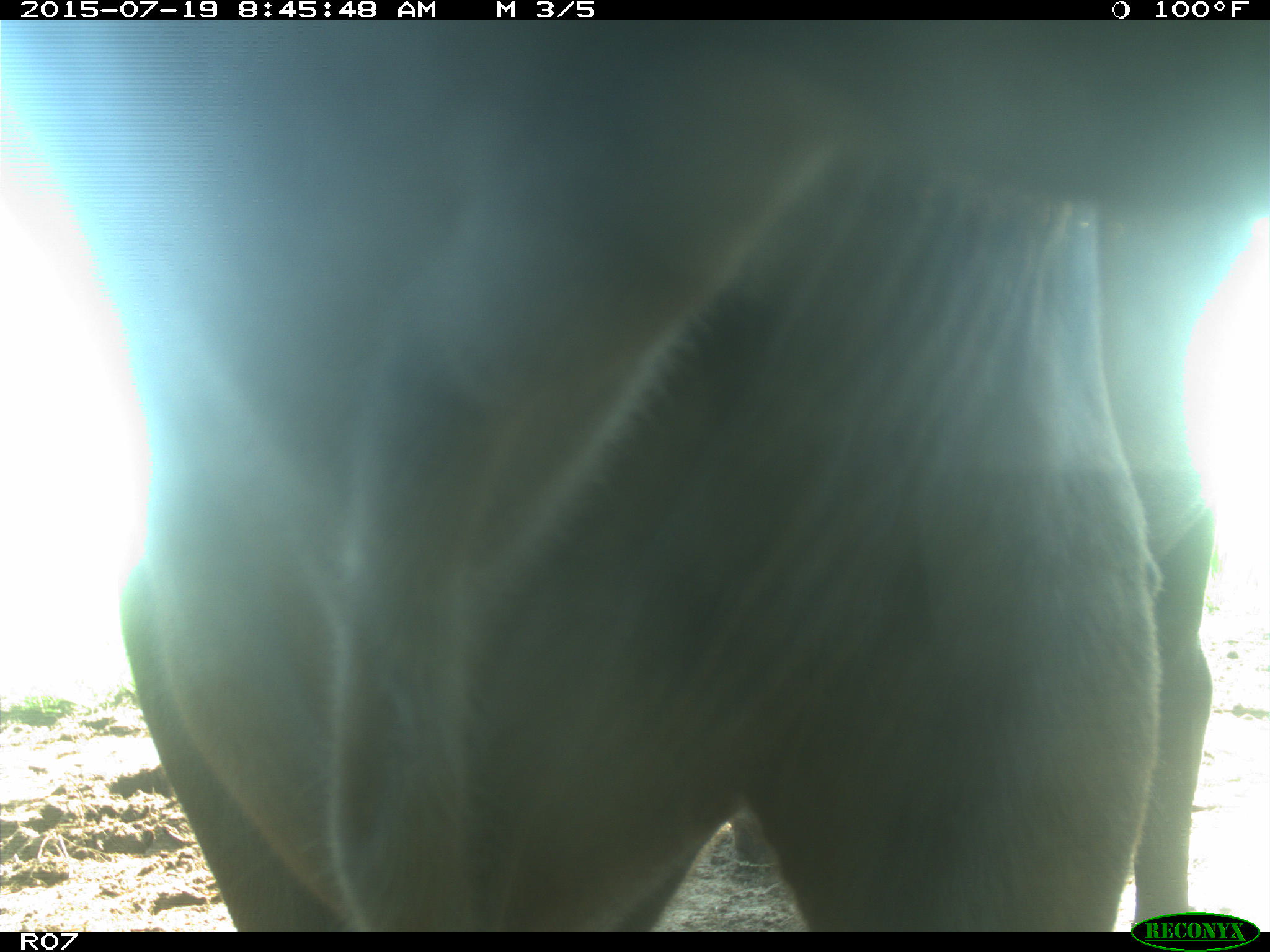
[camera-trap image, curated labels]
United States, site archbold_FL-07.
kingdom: Animalia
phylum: Chordata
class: Mammalia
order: Artiodactyla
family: Bovidae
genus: Bos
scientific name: Bos taurus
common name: domestic cow